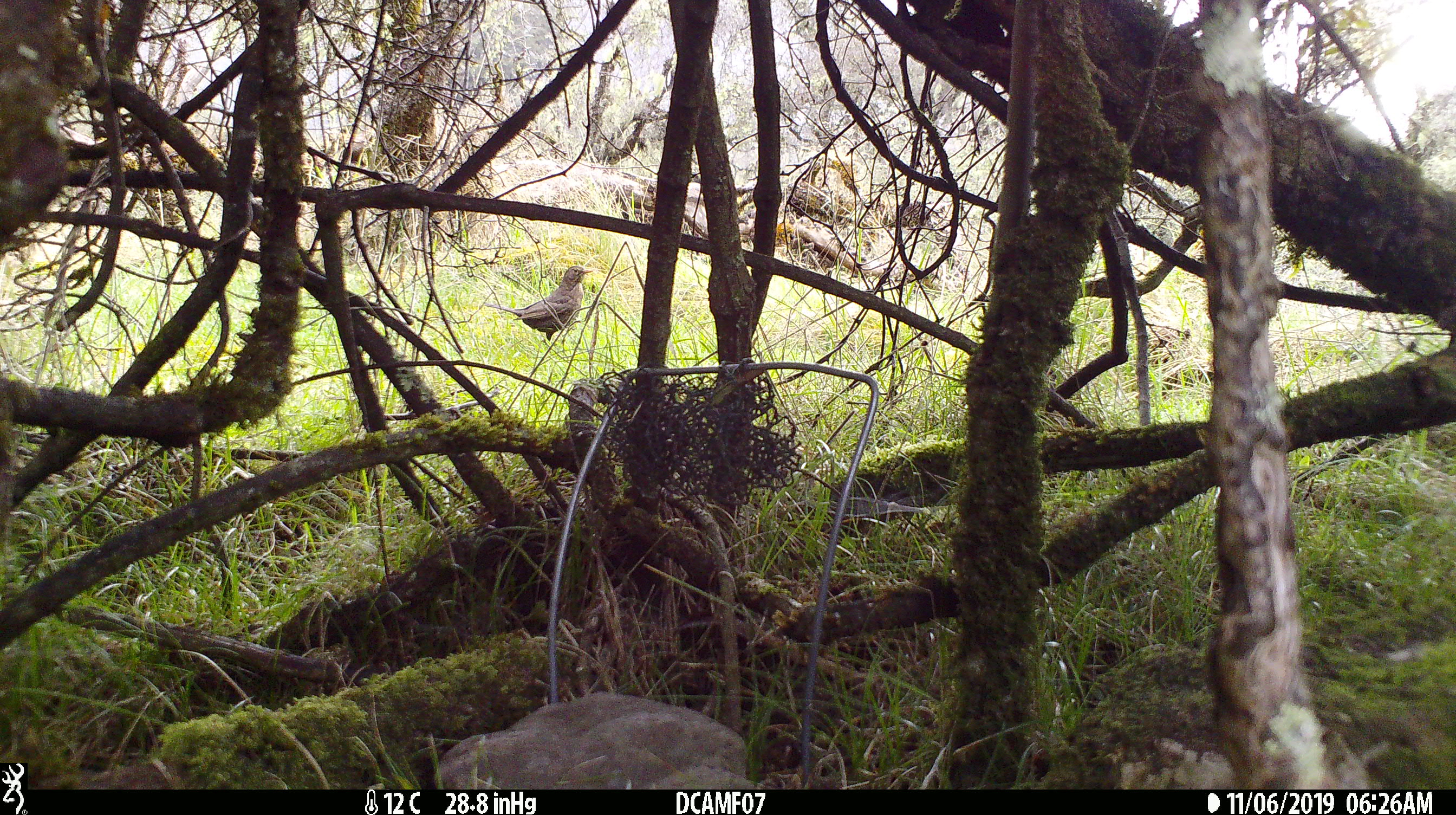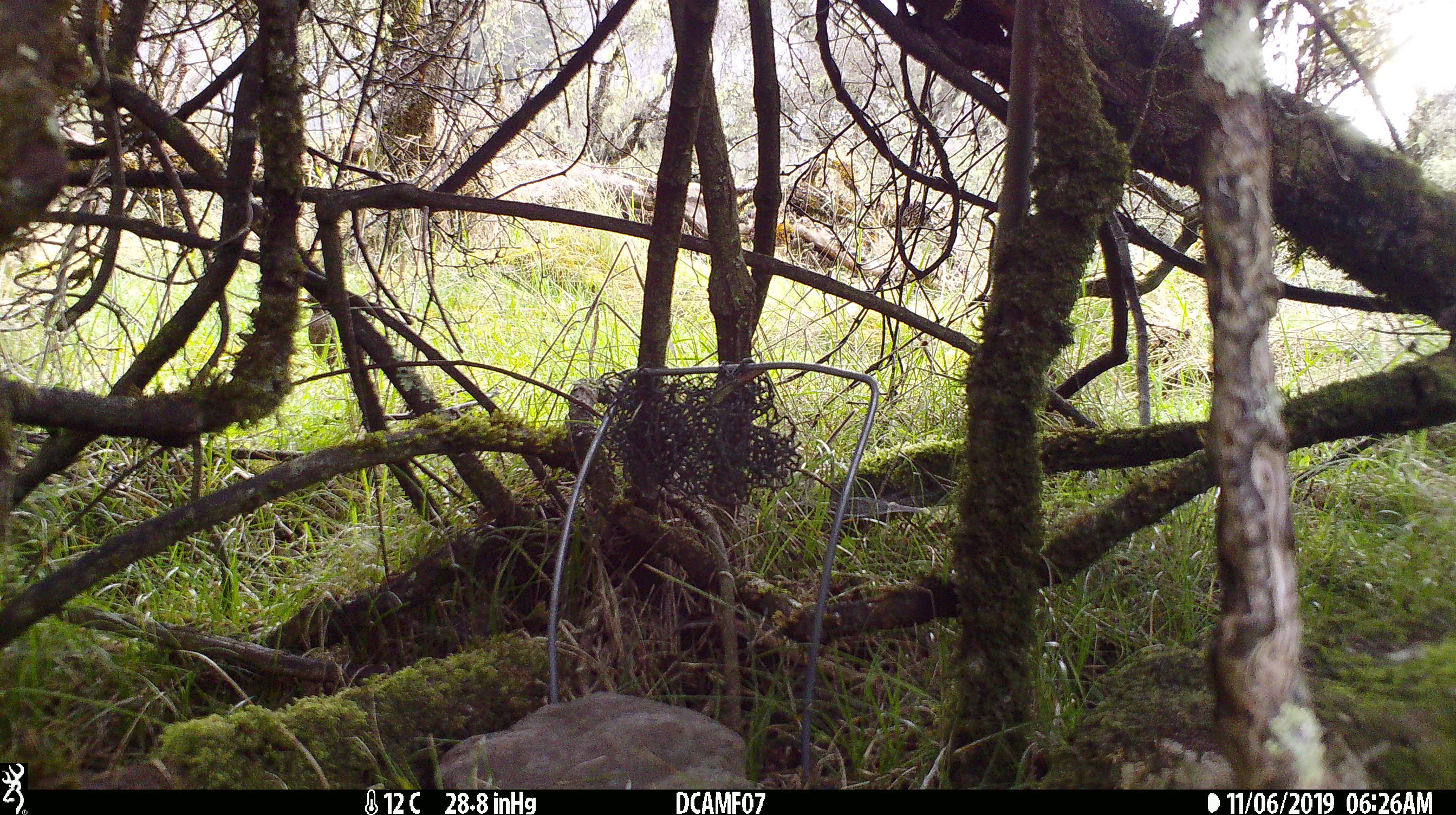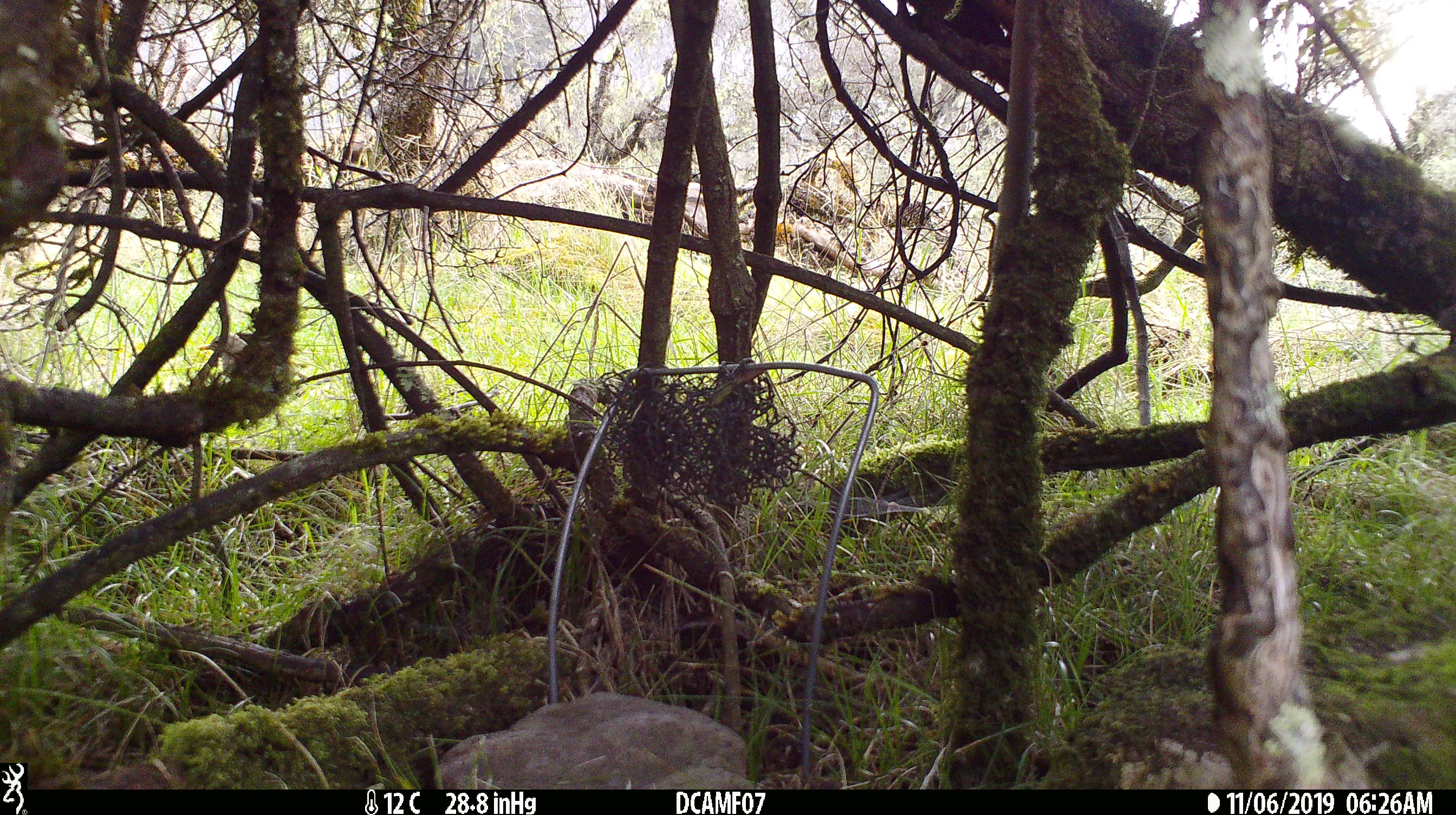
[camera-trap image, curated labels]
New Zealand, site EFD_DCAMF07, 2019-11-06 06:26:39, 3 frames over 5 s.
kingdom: Animalia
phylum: Chordata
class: Aves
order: Passeriformes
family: Turdidae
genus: Turdus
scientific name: Turdus philomelos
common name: song thrush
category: thrush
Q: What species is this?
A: Thrush (song thrush) (Turdus philomelos).